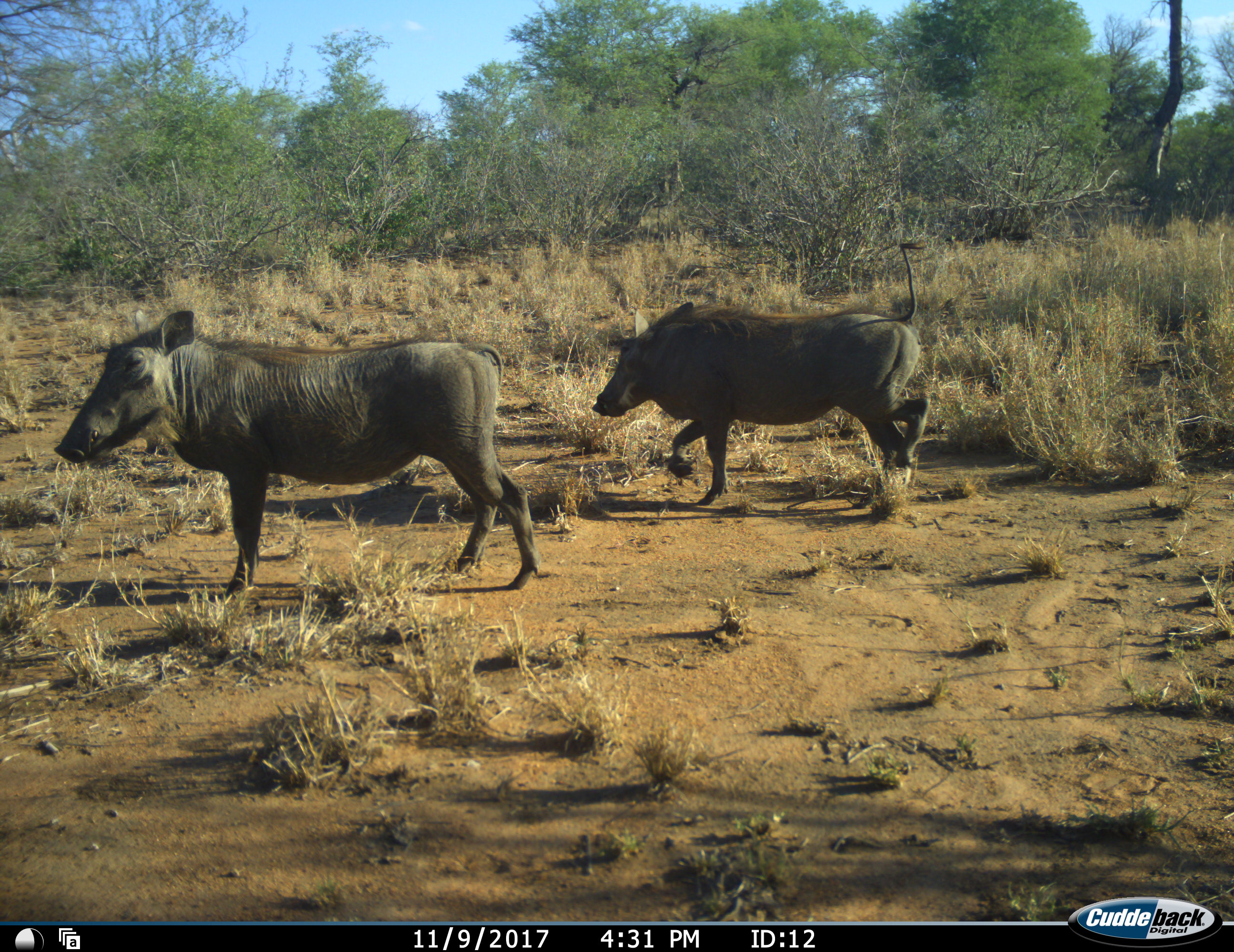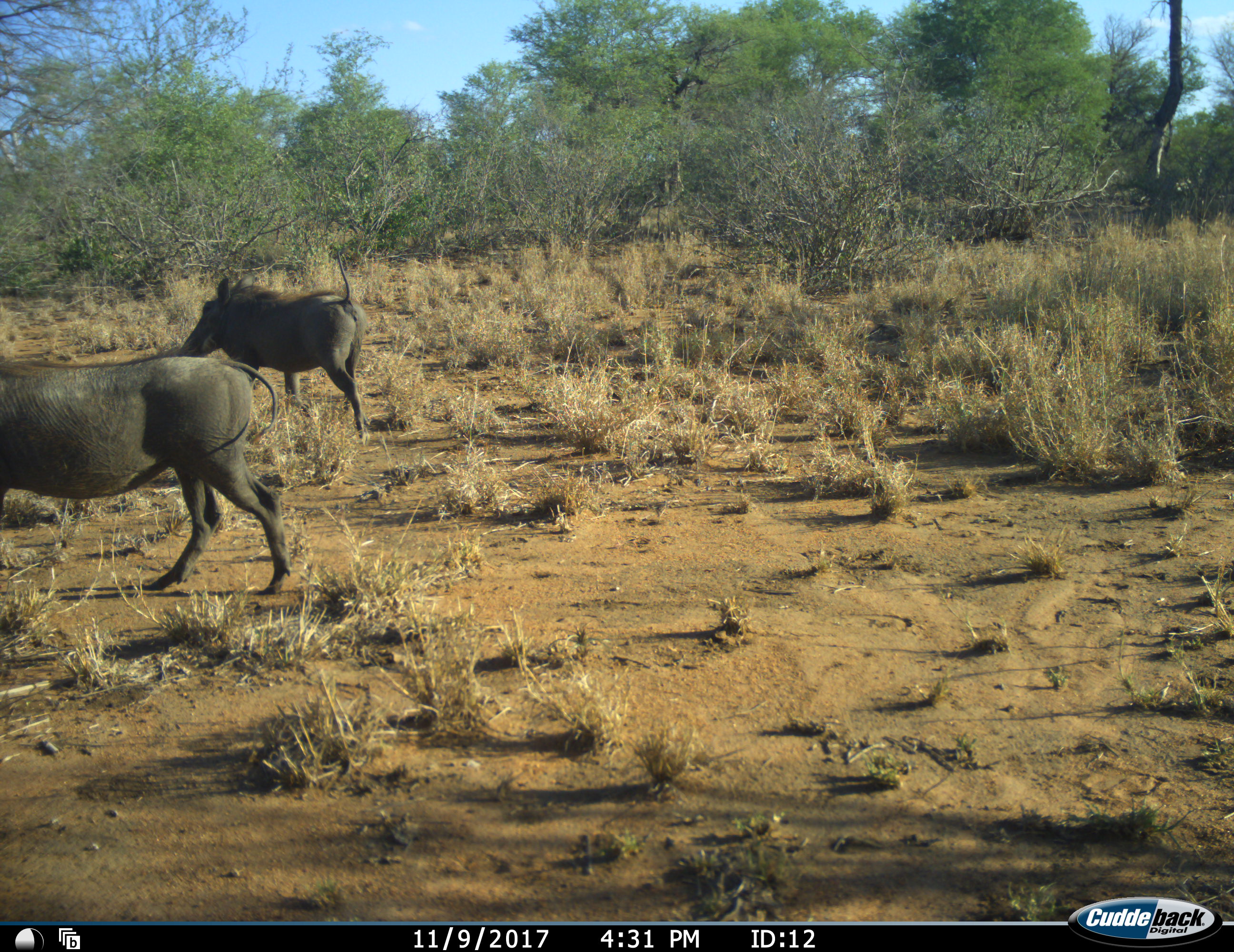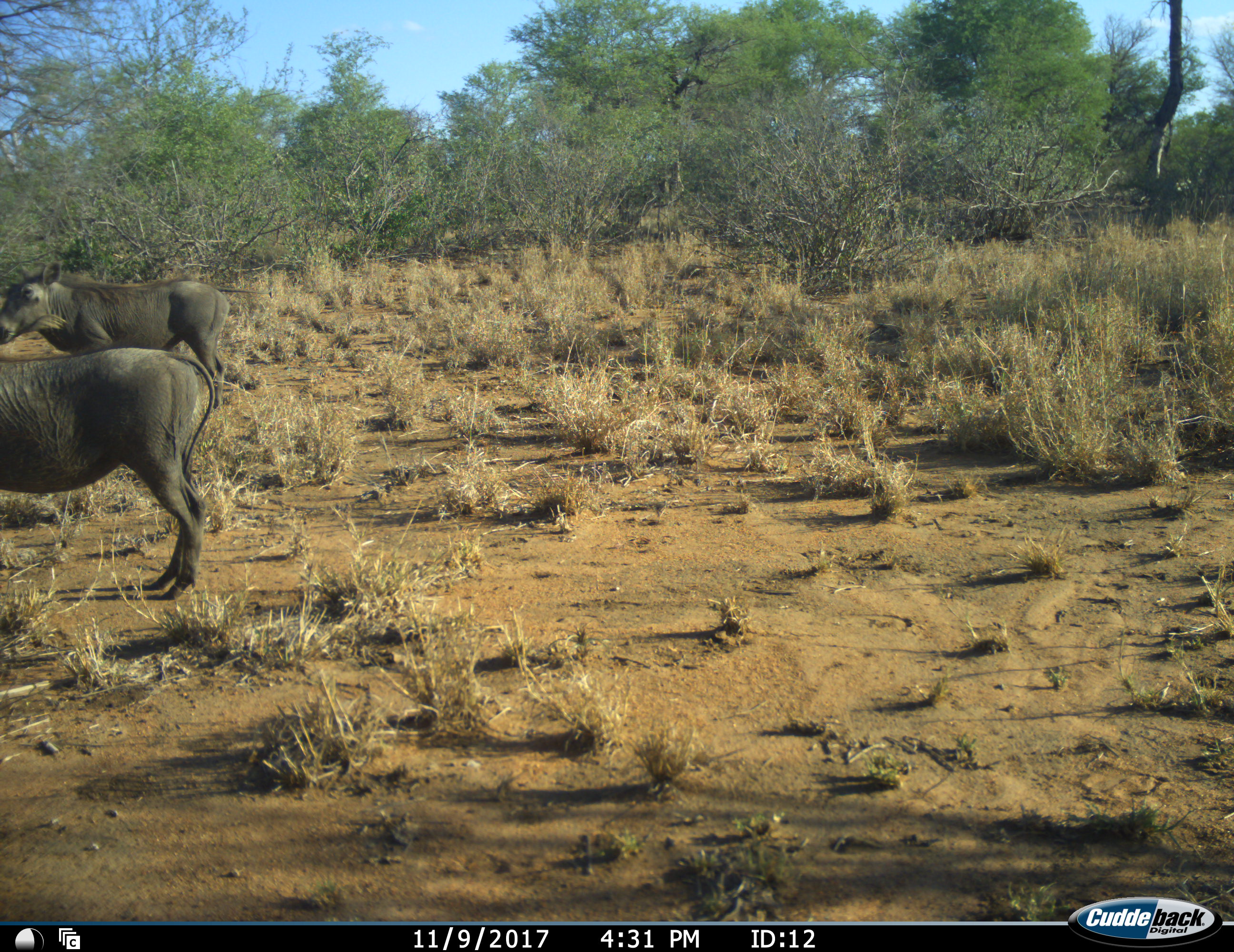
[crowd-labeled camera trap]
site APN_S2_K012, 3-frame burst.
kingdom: Animalia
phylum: Chordata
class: Mammalia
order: Artiodactyla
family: Suidae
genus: Phacochoerus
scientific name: Phacochoerus africanus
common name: warthog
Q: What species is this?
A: Warthog (Phacochoerus africanus).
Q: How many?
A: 2.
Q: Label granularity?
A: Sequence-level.